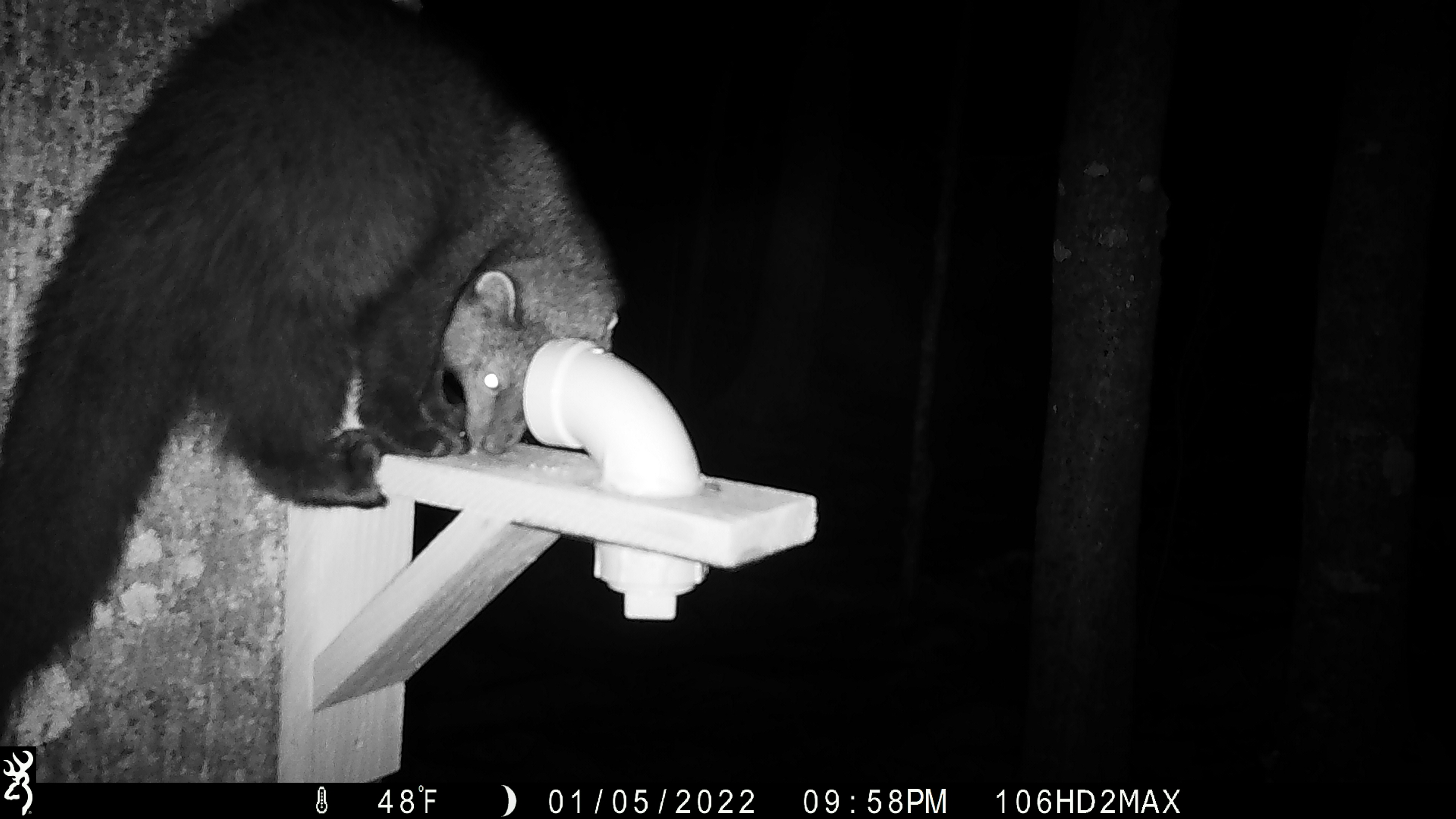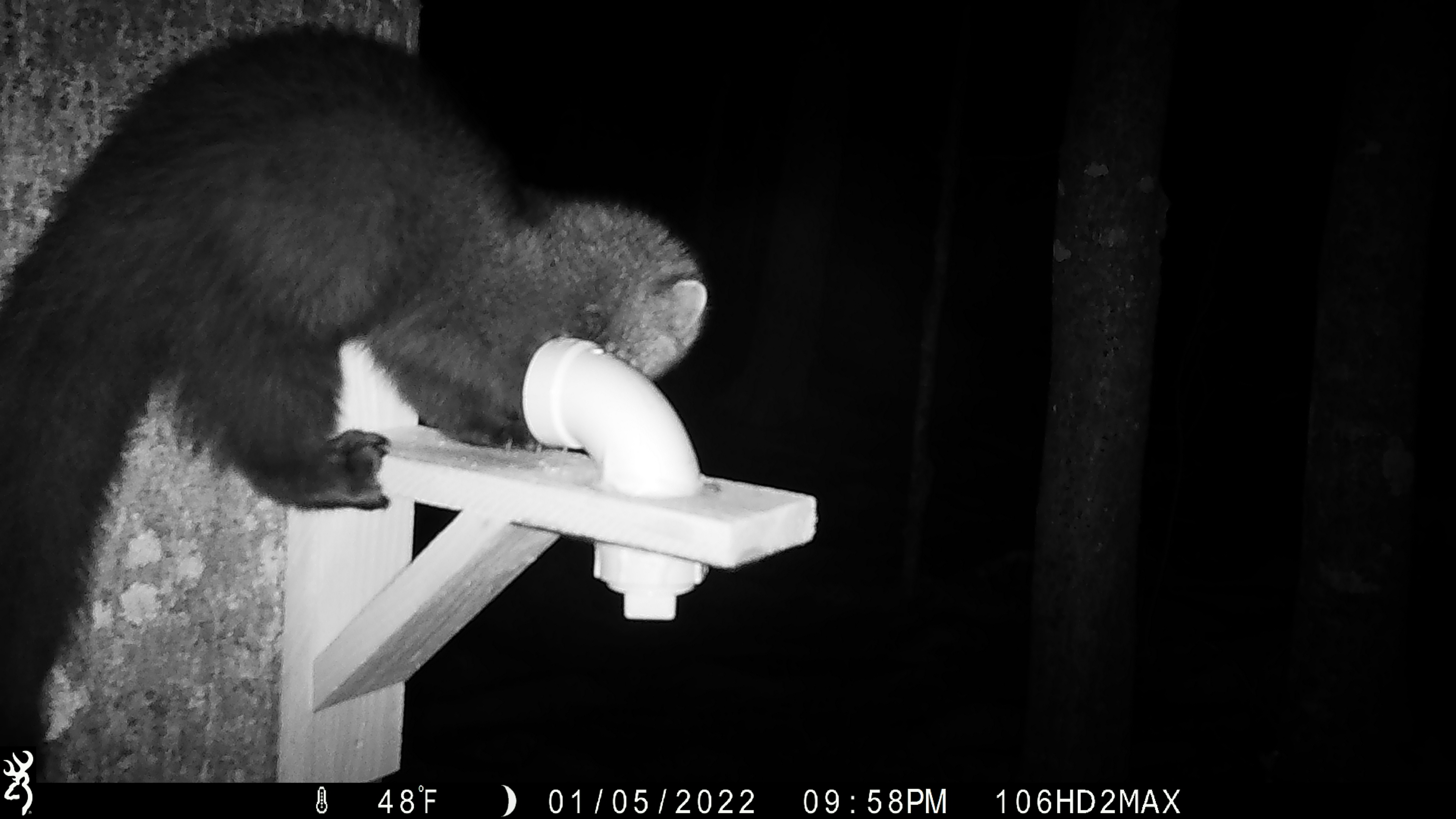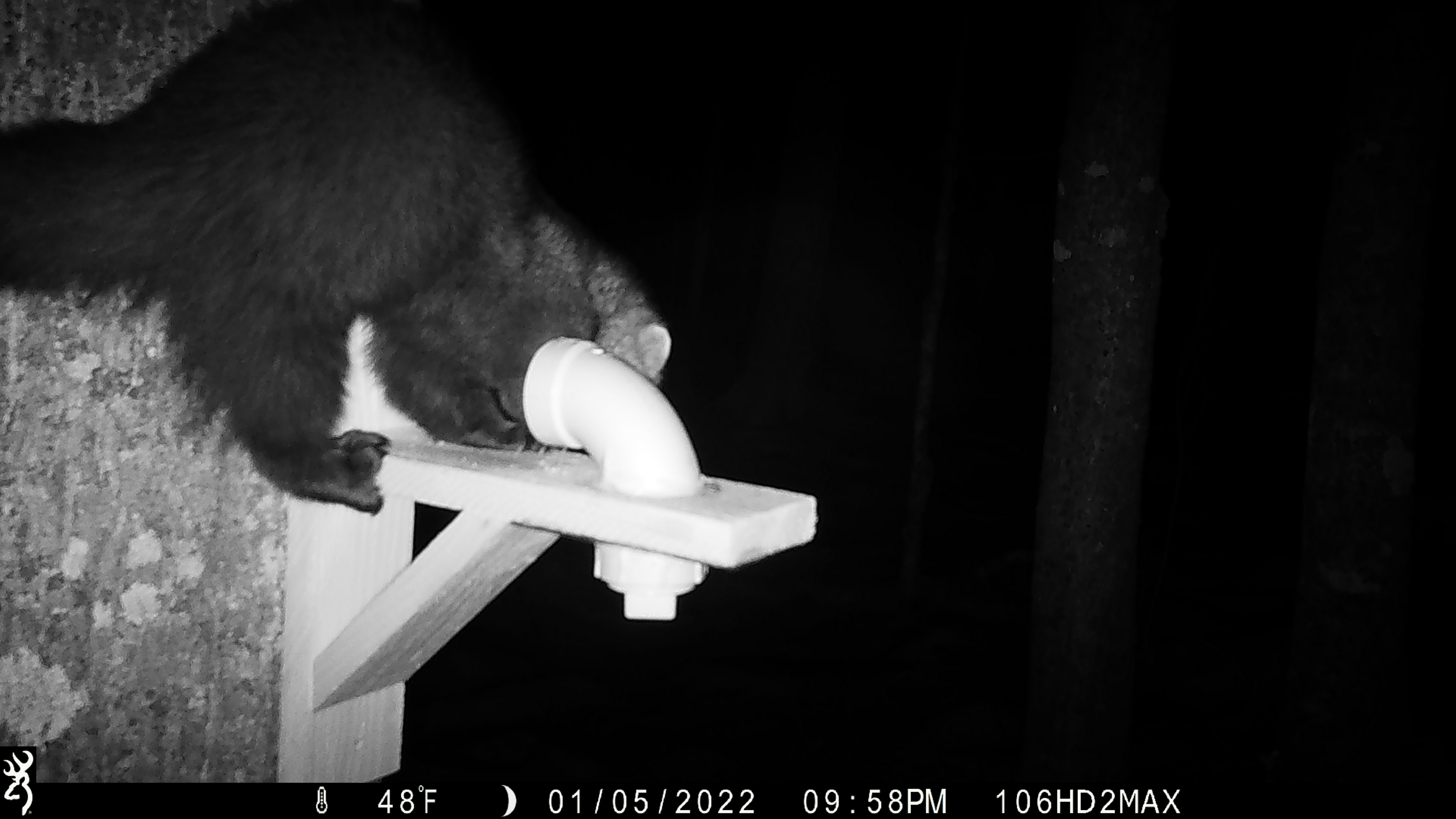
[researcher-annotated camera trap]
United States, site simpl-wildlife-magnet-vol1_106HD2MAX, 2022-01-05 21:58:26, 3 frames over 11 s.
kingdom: Animalia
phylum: Chordata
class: Mammalia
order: Carnivora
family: Mustelidae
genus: Pekania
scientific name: Pekania pennanti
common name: fisher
Fisher (Pekania pennanti).